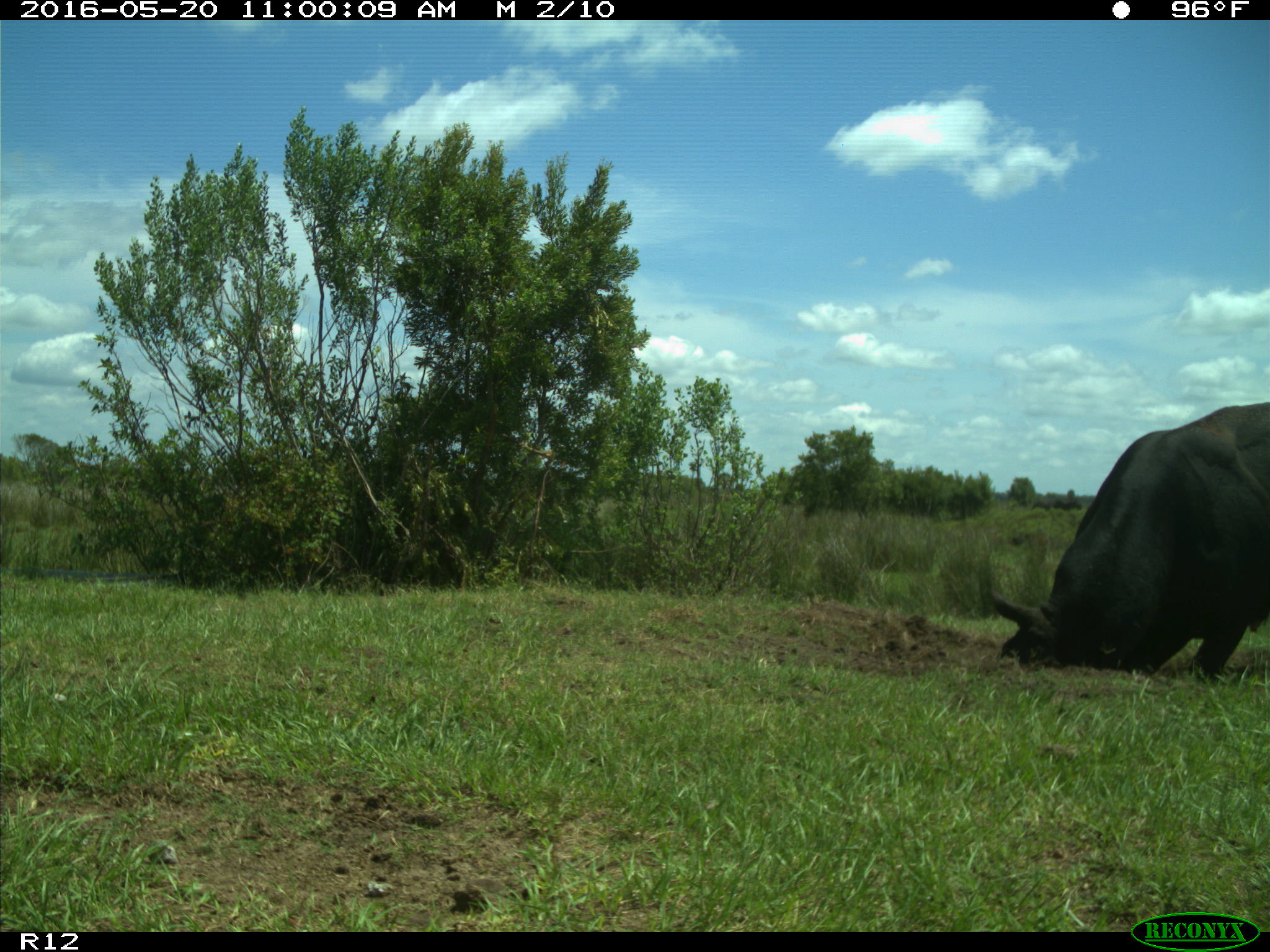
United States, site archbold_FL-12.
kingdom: Animalia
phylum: Chordata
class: Mammalia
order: Artiodactyla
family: Bovidae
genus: Bos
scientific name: Bos taurus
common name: domestic cow